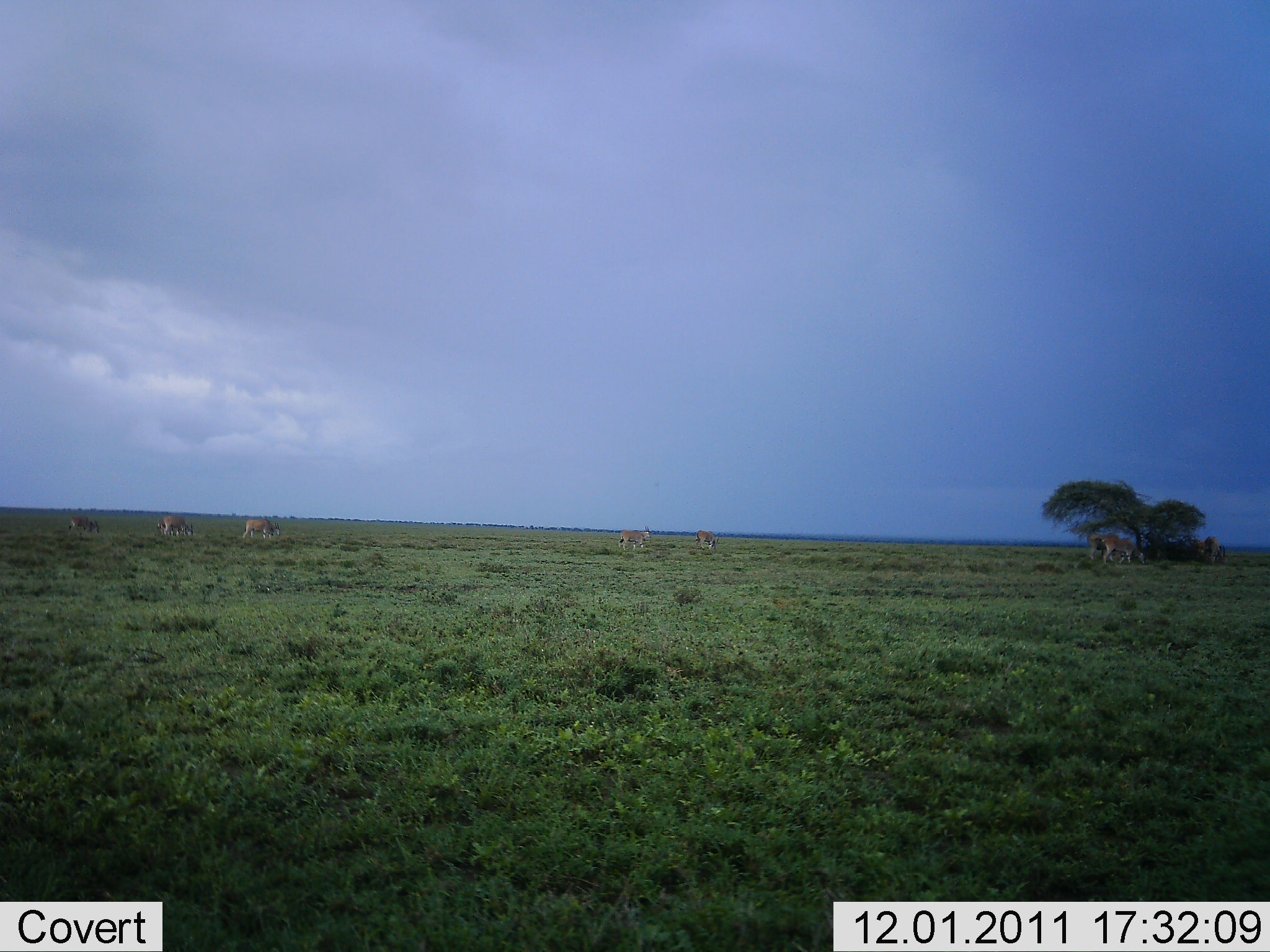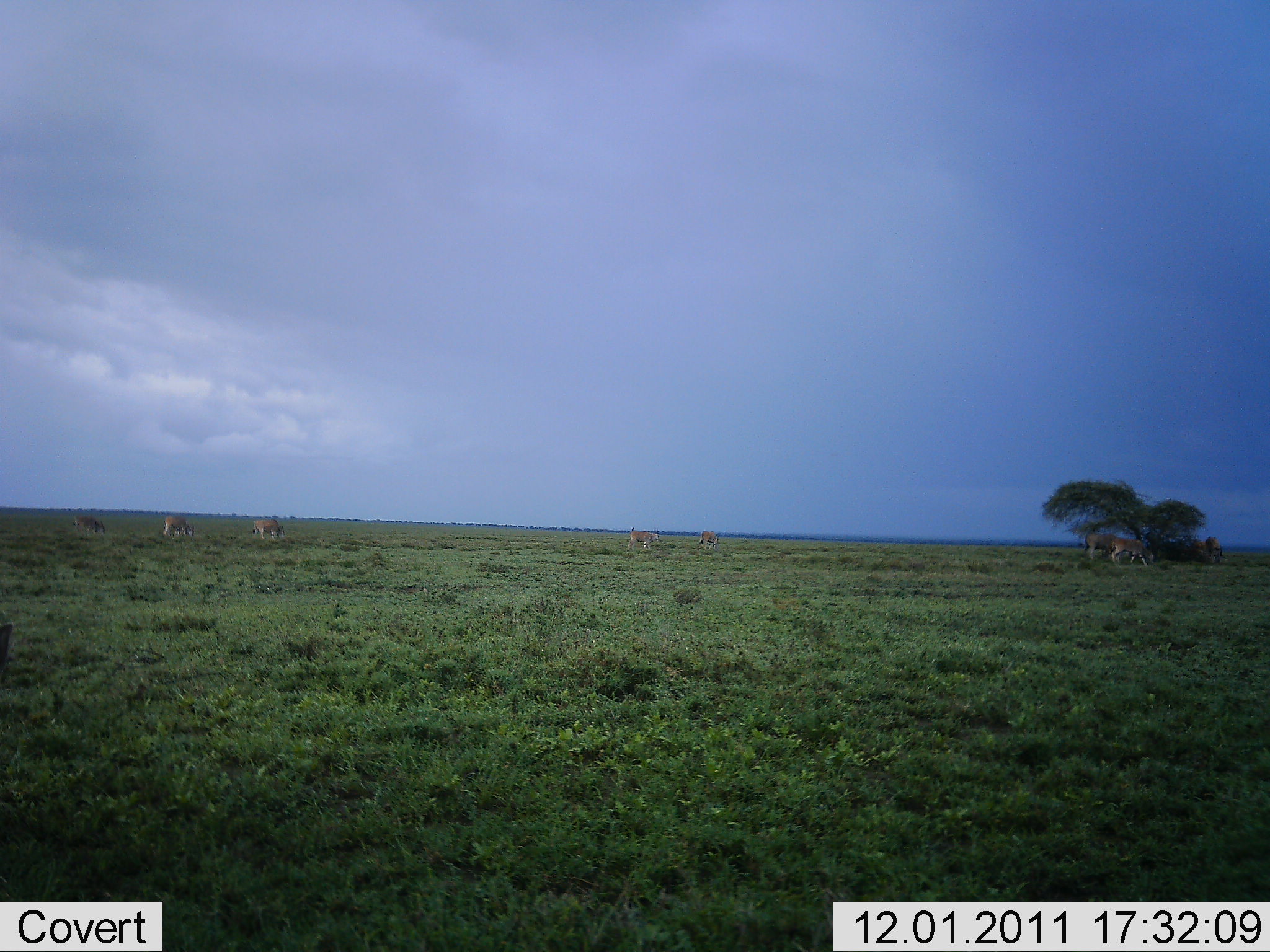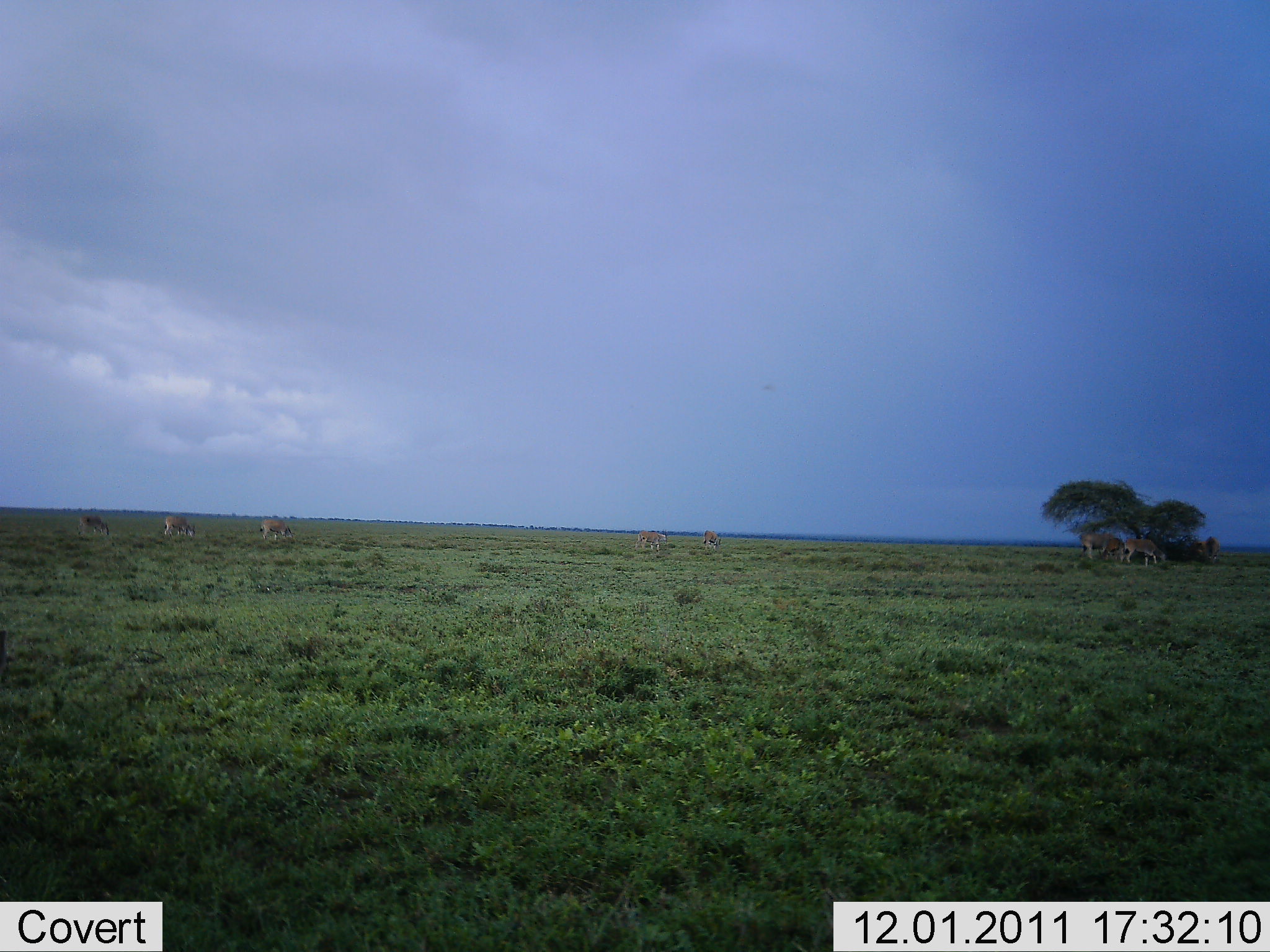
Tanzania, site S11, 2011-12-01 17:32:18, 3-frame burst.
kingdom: Animalia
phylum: Chordata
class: Mammalia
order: Artiodactyla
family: Bovidae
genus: Eudorcas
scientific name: Eudorcas thomsonii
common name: thomson's gazelle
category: gazellethomsons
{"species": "gazellethomsons (thomson's gazelle) (Eudorcas thomsonii)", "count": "5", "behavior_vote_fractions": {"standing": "33%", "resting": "0%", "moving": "33%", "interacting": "0%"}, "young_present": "0%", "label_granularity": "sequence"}